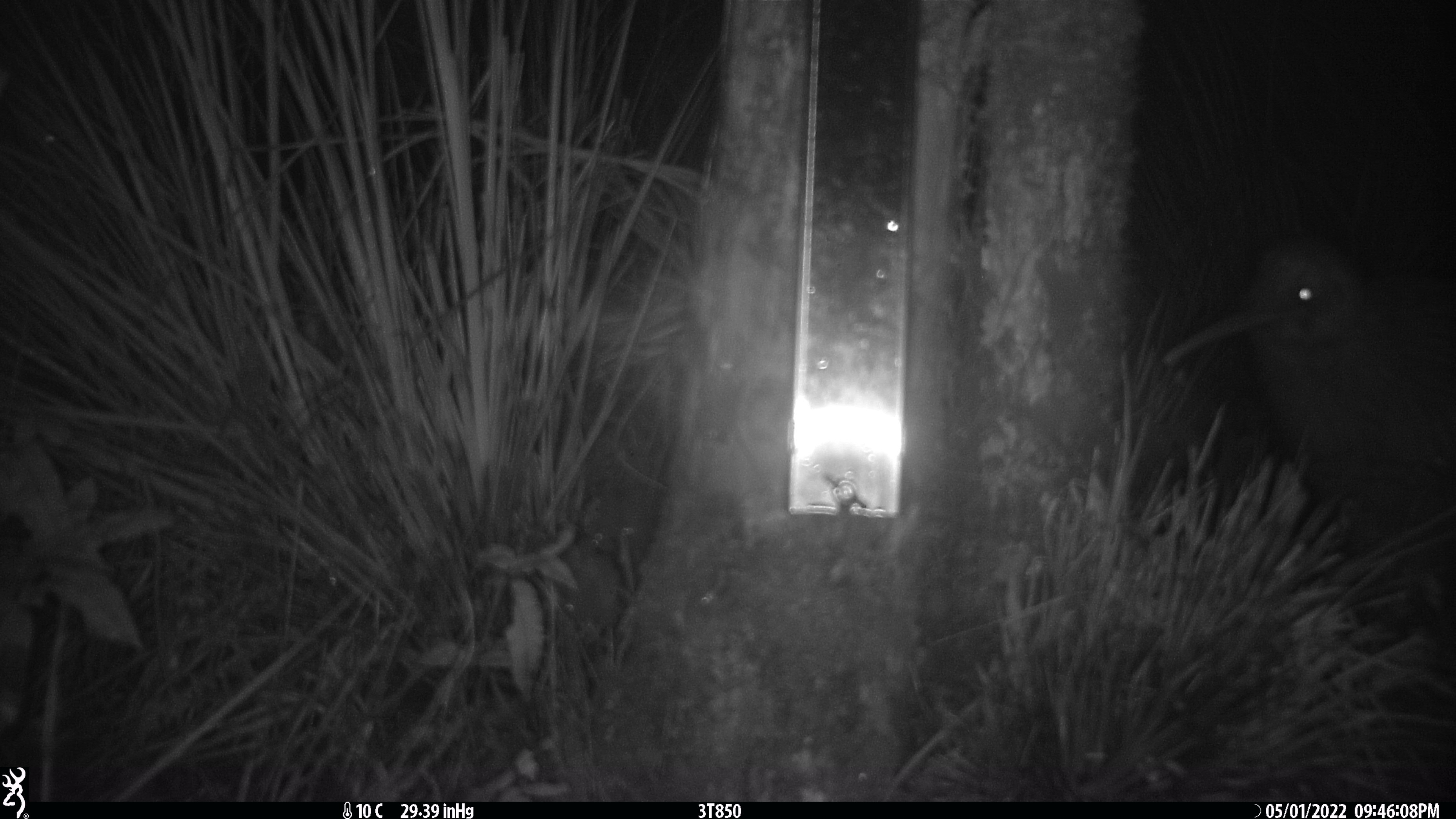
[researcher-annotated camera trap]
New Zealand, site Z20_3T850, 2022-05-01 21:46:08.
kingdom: Animalia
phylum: Chordata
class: Aves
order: Apterygiformes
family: Apterygidae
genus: Apteryx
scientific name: Apteryx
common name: kiwi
Kiwi (Apteryx).